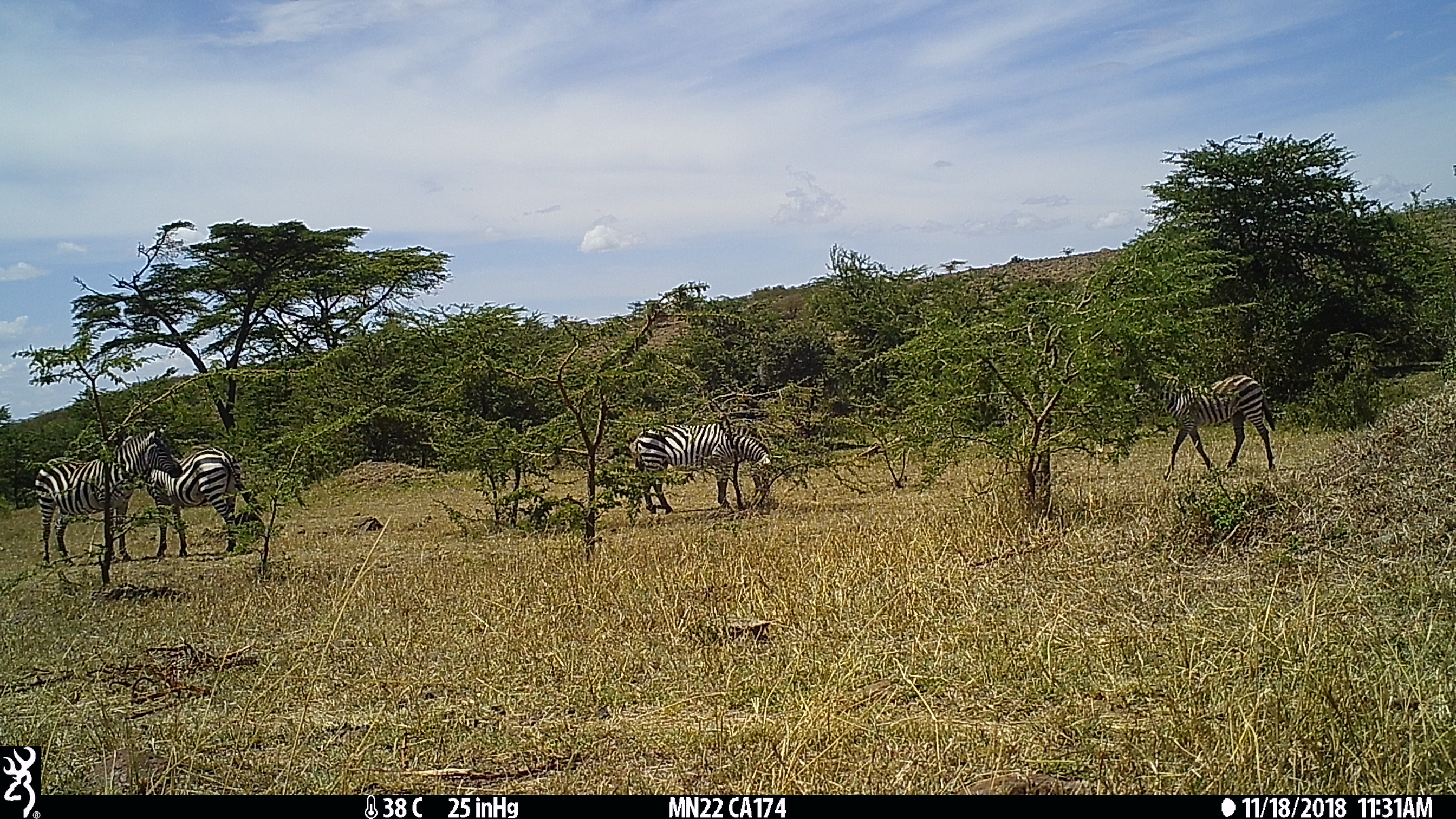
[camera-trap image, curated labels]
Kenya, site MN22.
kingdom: Animalia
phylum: Chordata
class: Mammalia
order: Perissodactyla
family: Equidae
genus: Equus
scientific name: Equus quagga burchellii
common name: burchell's zebra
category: zebra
Zebra (burchell's zebra) (Equus quagga burchellii).